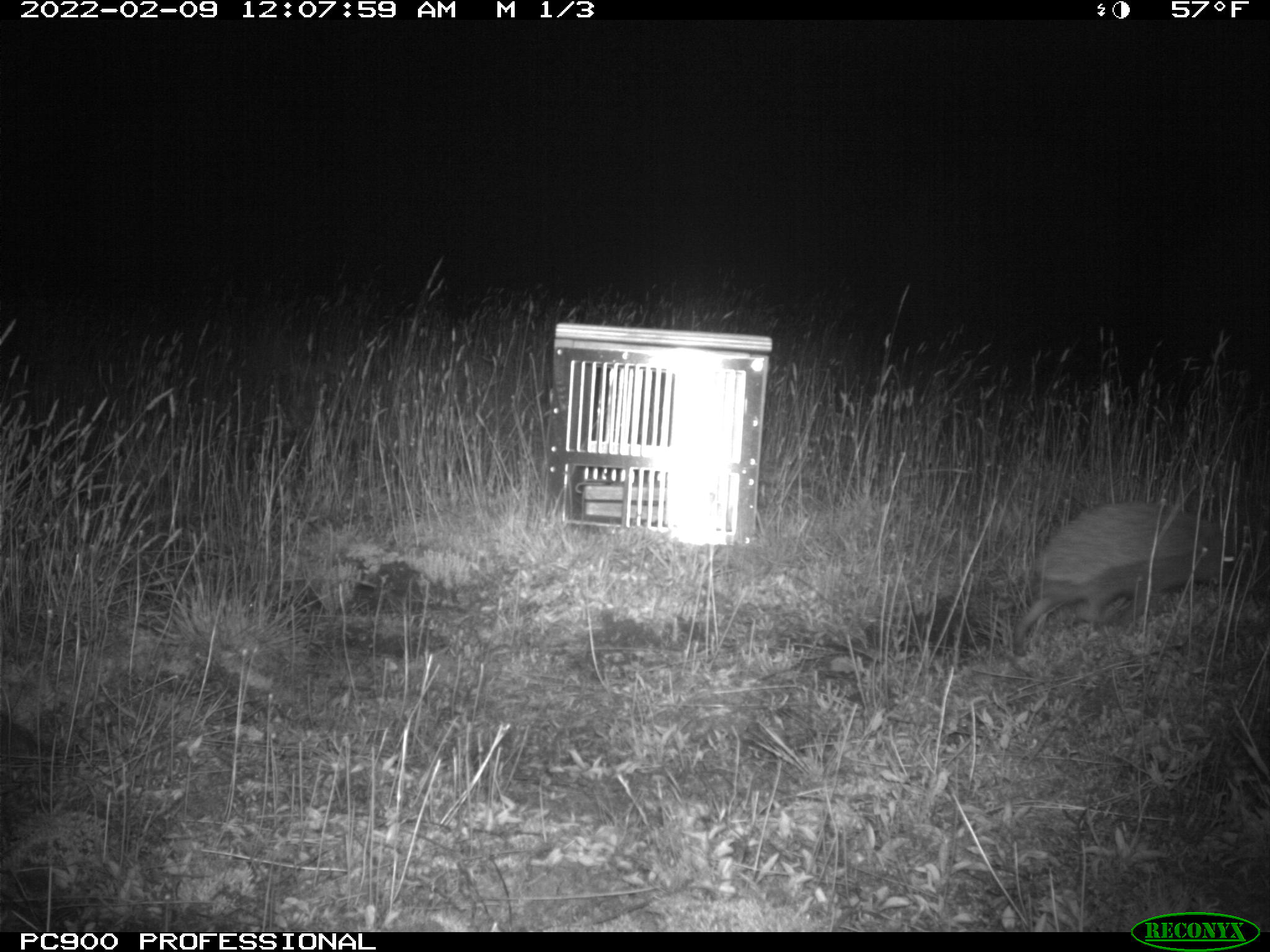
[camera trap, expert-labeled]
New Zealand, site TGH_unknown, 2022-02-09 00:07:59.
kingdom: Animalia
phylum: Chordata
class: Mammalia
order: Eulipotyphla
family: Erinaceidae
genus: Erinaceus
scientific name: Erinaceus europaeus europaeus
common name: european hedgehog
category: hedgehog